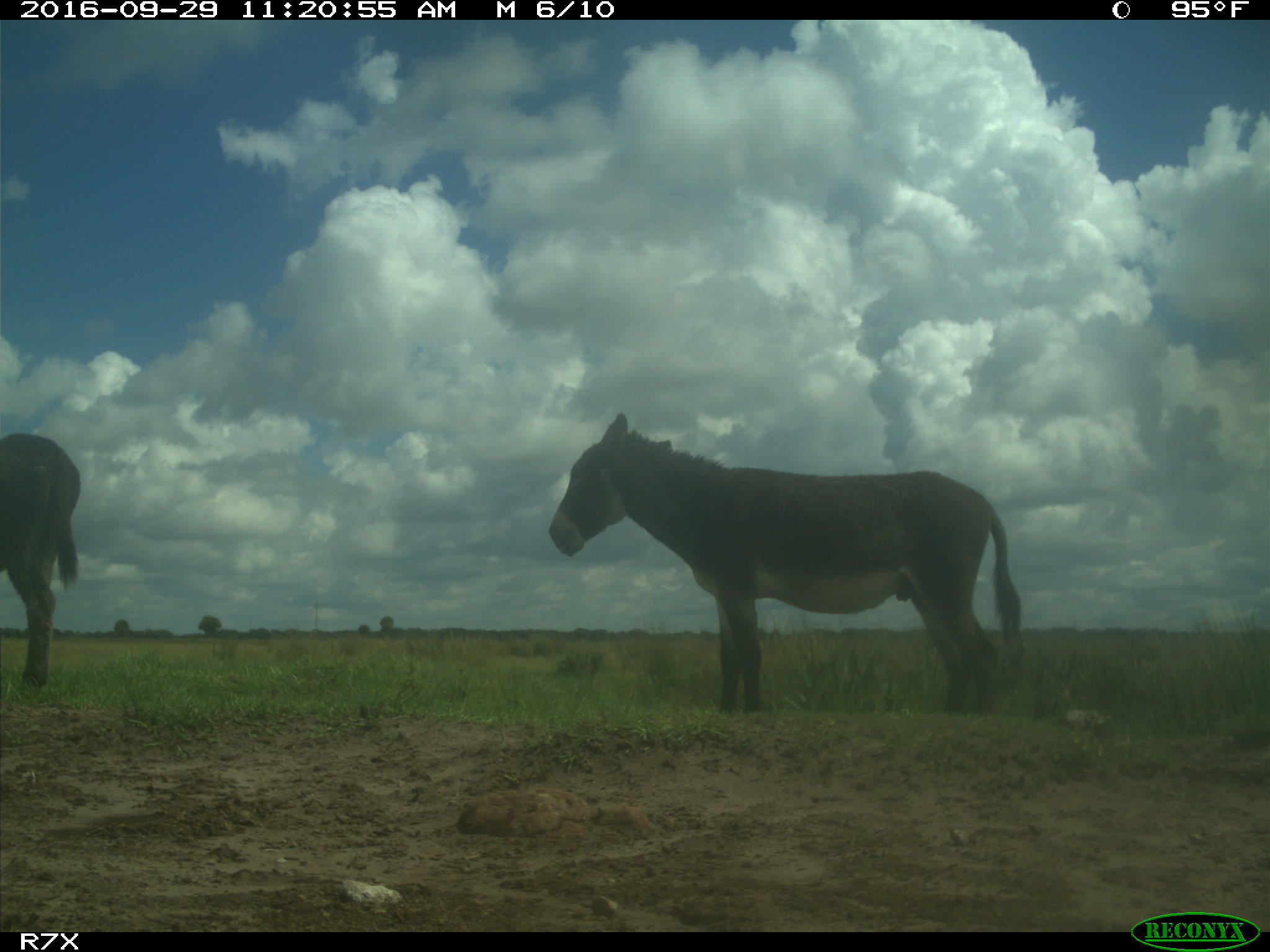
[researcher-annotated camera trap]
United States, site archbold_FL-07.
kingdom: Animalia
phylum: Chordata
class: Mammalia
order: Perissodactyla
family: Equidae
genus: Equus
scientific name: Equus africanus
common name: african wild ass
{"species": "Equus africanus (african wild ass)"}